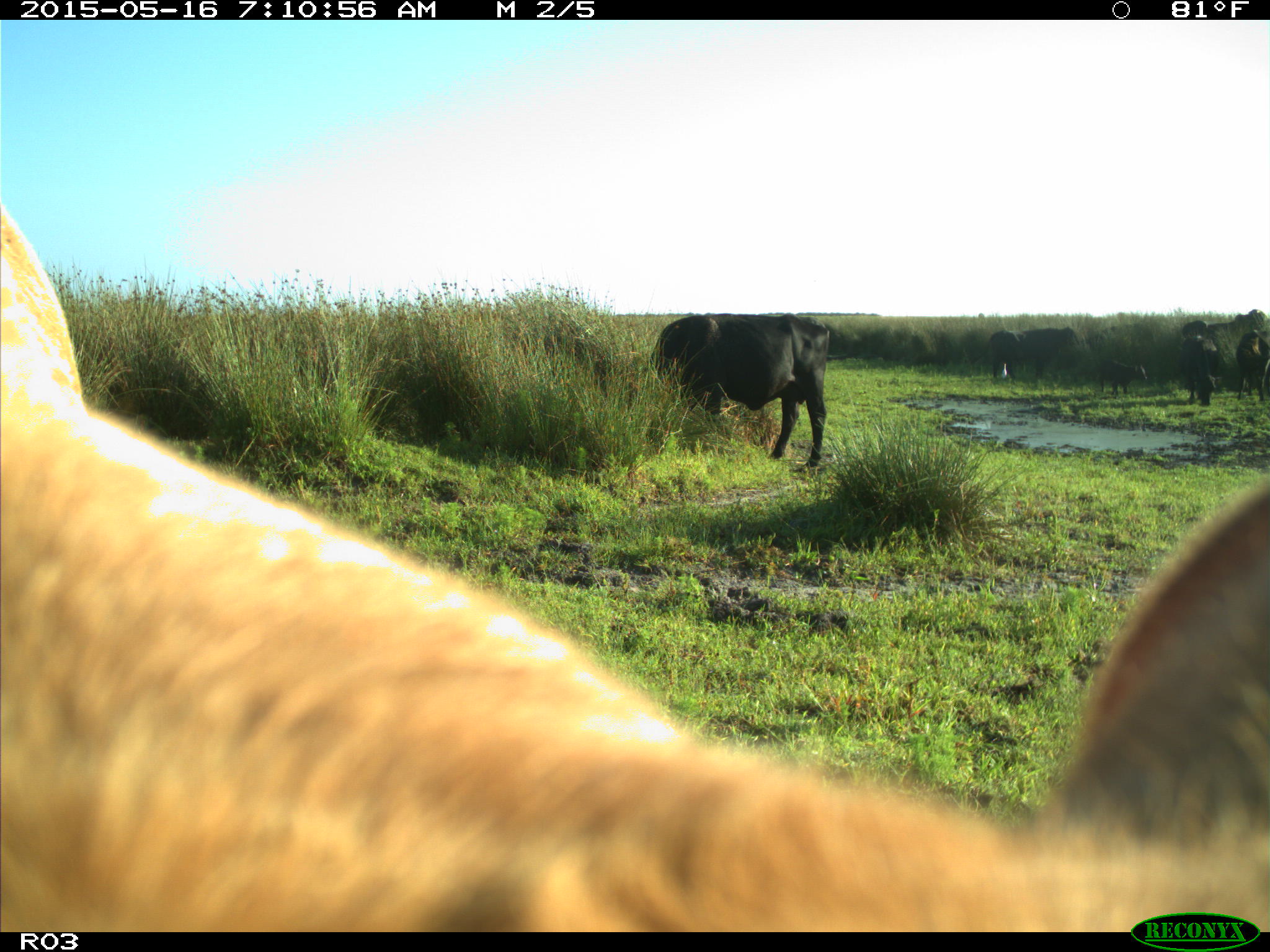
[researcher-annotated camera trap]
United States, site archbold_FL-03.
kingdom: Animalia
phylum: Chordata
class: Mammalia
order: Artiodactyla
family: Bovidae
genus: Bos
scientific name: Bos taurus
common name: domestic cow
Bos taurus (domestic cow).